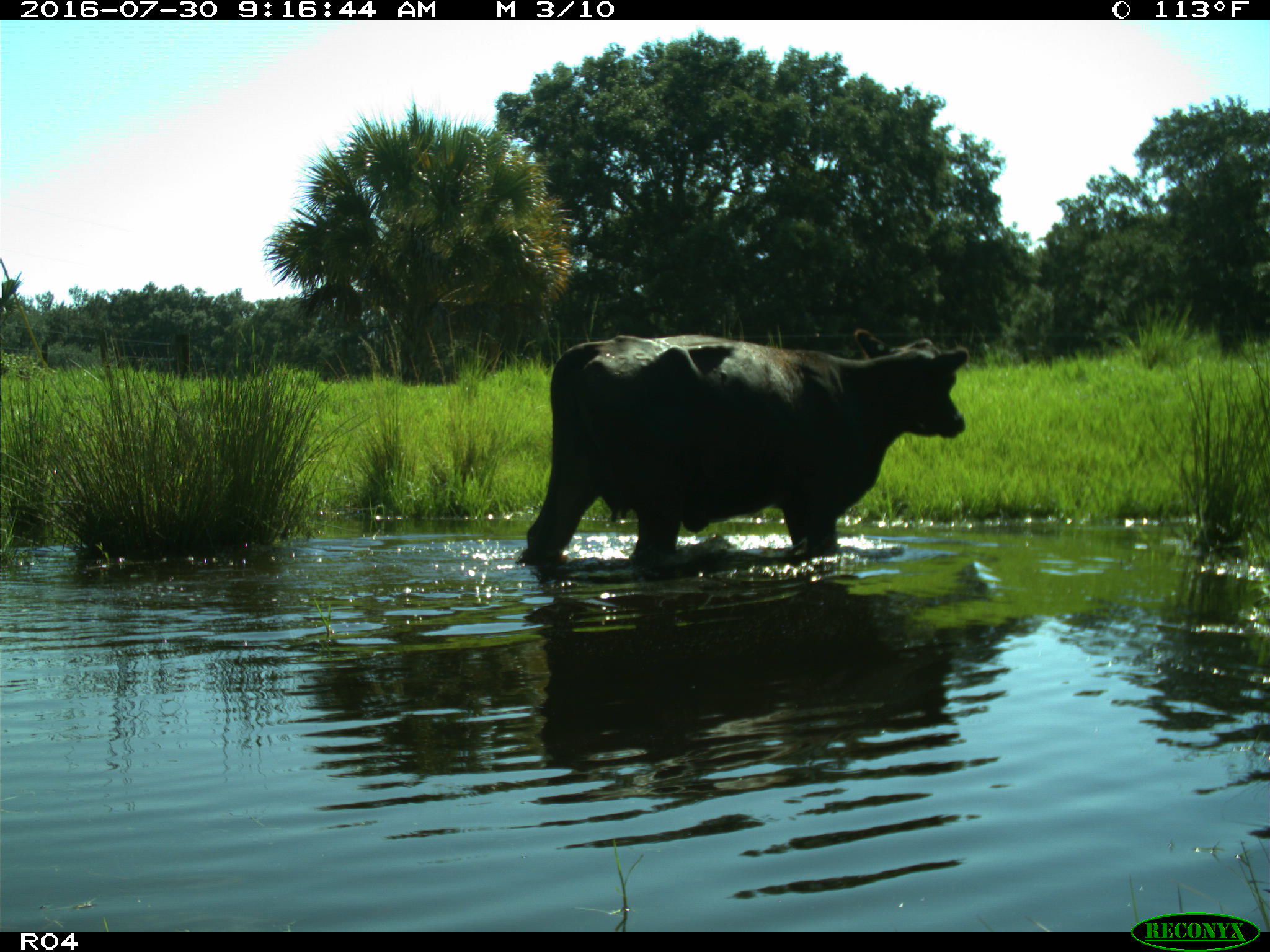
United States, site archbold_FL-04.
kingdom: Animalia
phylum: Chordata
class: Mammalia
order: Artiodactyla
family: Bovidae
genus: Bos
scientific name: Bos taurus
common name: domestic cow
Bos taurus (domestic cow).